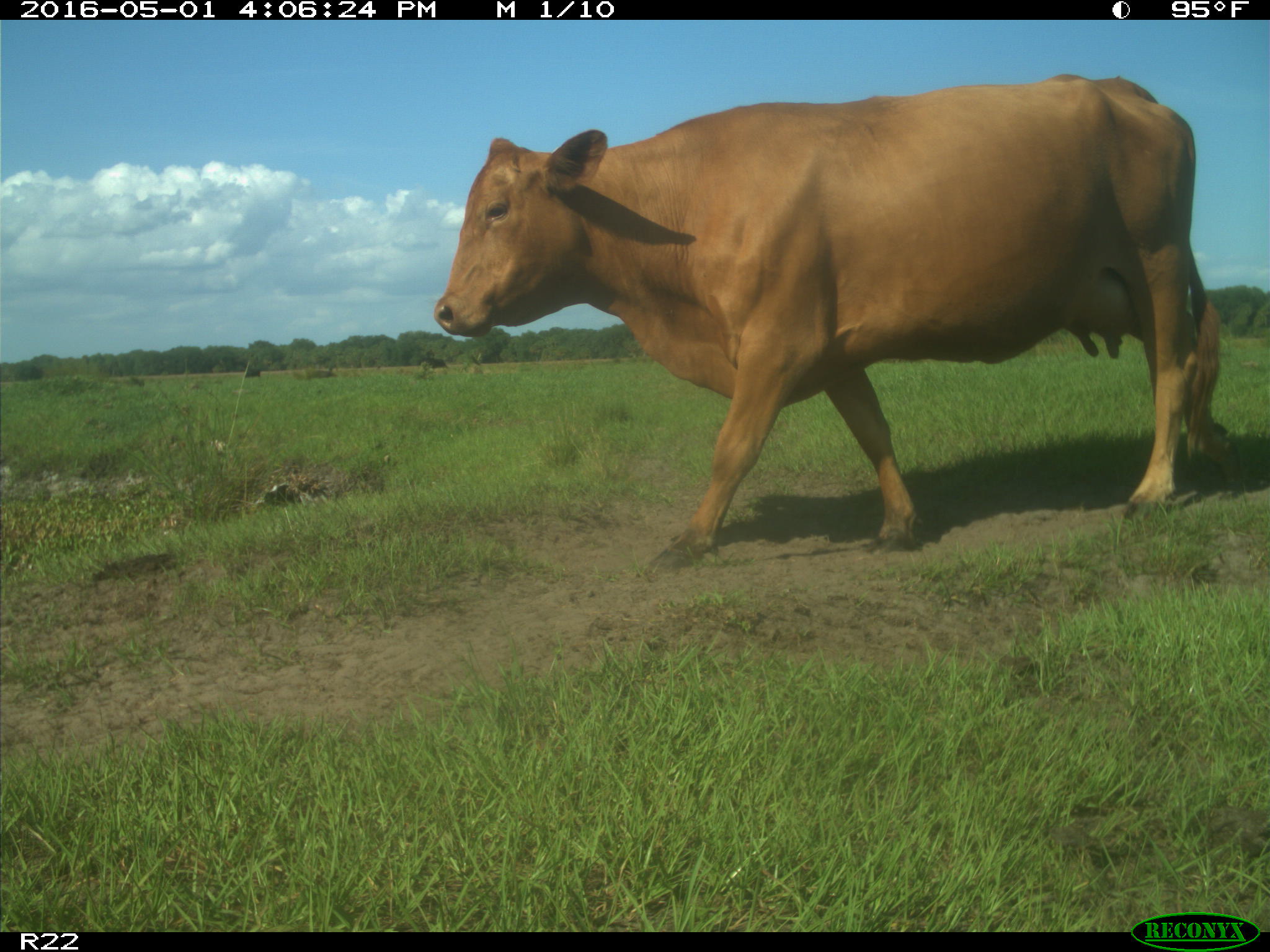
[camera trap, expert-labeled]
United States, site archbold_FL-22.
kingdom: Animalia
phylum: Chordata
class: Mammalia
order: Artiodactyla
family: Bovidae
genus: Bos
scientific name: Bos taurus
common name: domestic cow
Bos taurus (domestic cow).